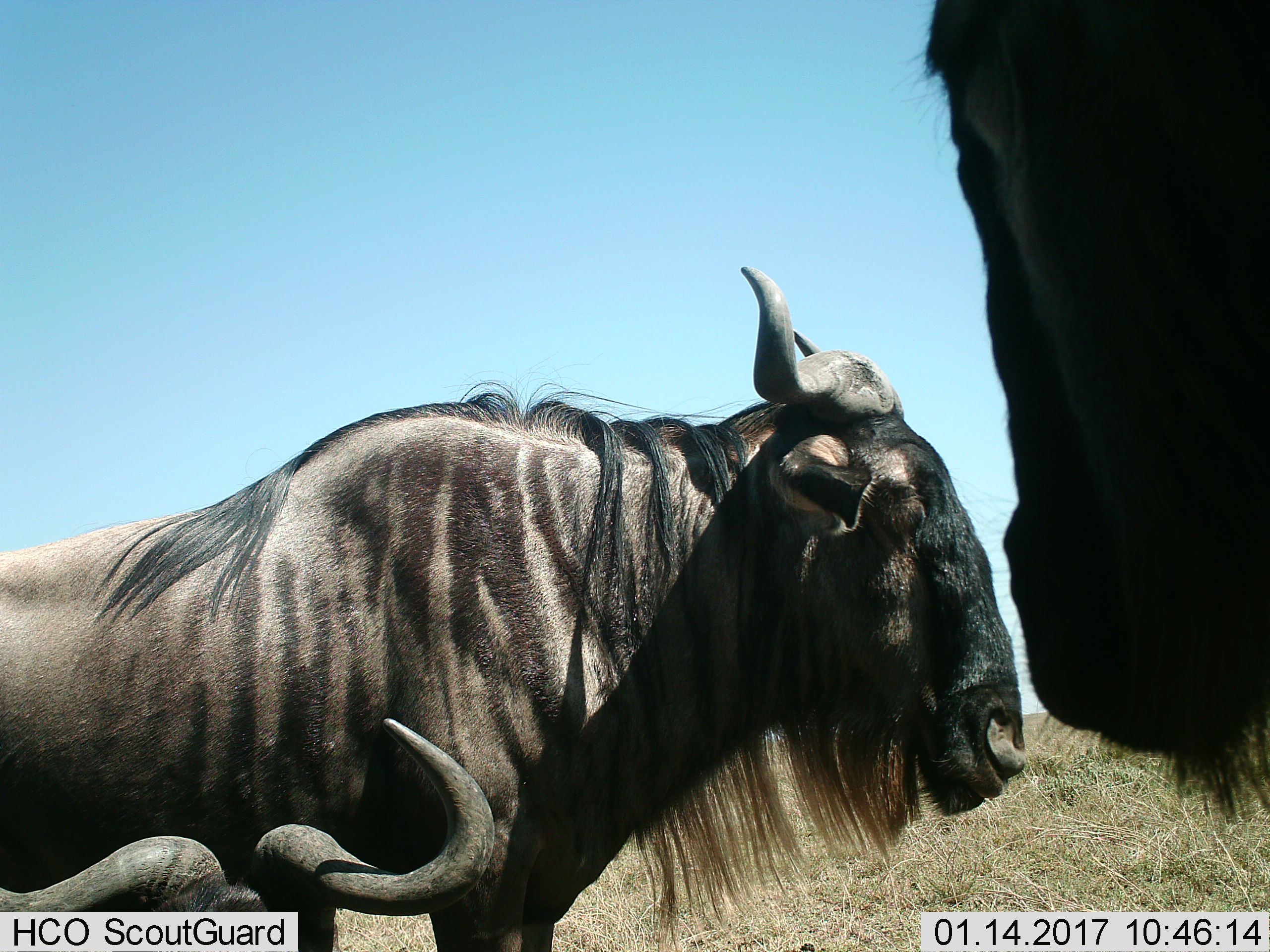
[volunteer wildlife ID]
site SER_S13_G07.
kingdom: Animalia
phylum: Chordata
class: Mammalia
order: Artiodactyla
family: Bovidae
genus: Connochaetes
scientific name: Connochaetes taurinus taurinus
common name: blue wildebeest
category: wildebeestblue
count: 3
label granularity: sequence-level